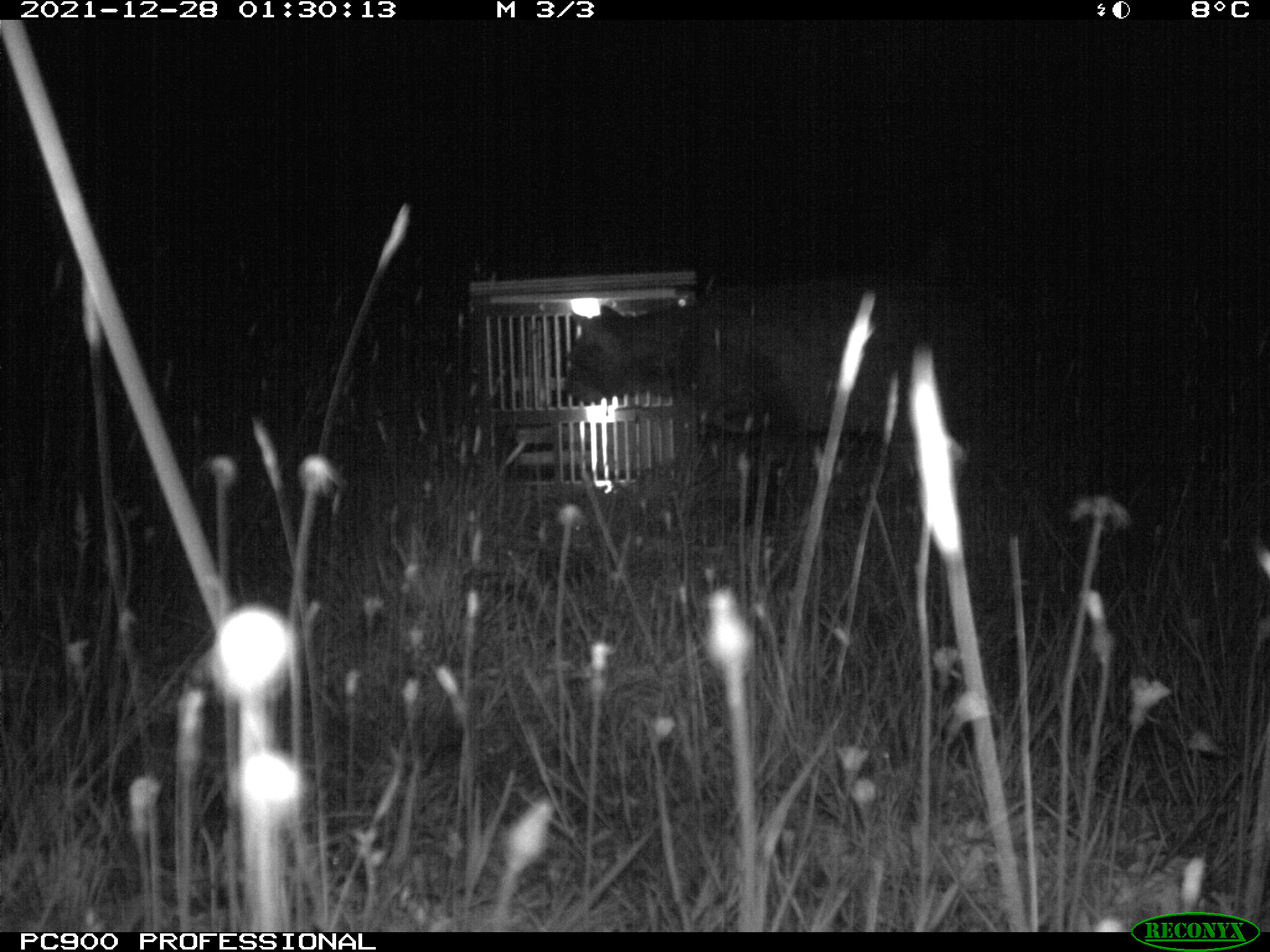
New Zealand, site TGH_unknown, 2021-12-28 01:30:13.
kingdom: Animalia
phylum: Chordata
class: Mammalia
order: Carnivora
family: Felidae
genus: Felis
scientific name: Felis catus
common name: domestic cat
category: cat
Cat (domestic cat) (Felis catus).